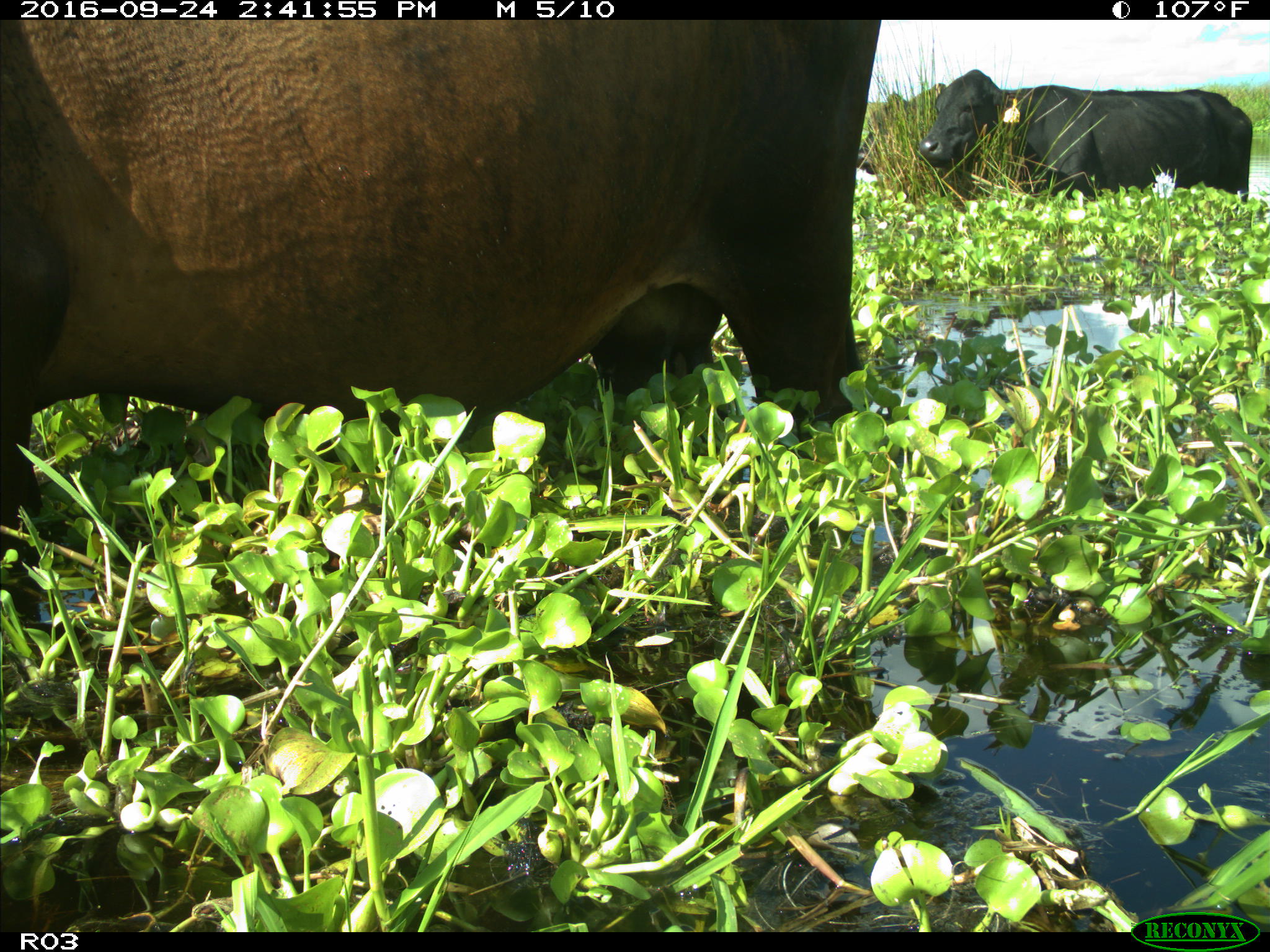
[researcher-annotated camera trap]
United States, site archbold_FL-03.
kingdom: Animalia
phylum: Chordata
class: Mammalia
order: Artiodactyla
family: Bovidae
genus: Bos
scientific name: Bos taurus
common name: domestic cow